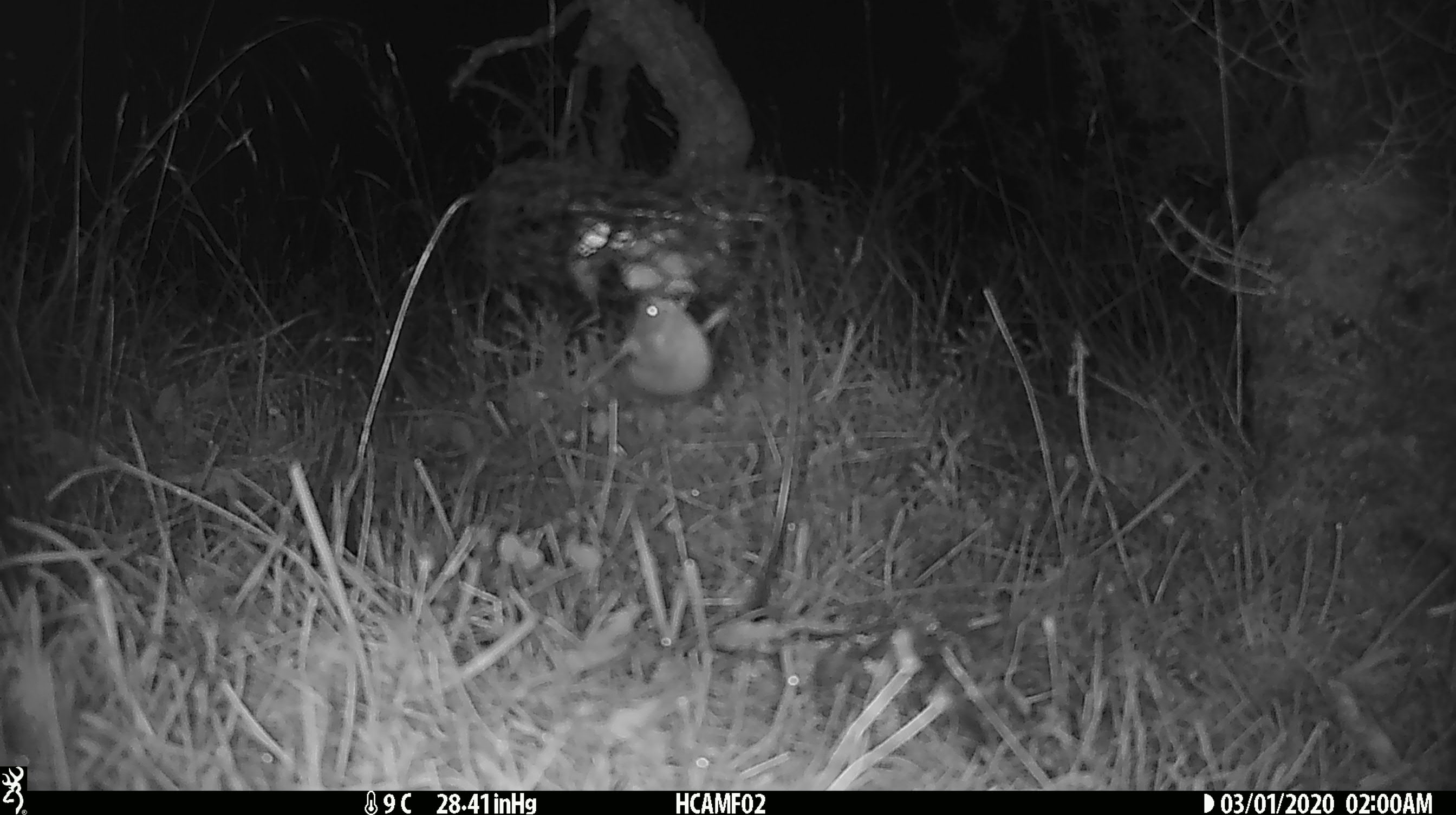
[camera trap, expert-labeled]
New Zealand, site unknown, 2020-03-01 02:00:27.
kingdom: Animalia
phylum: Chordata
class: Mammalia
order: Rodentia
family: Muridae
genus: Mus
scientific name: Mus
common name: mouse